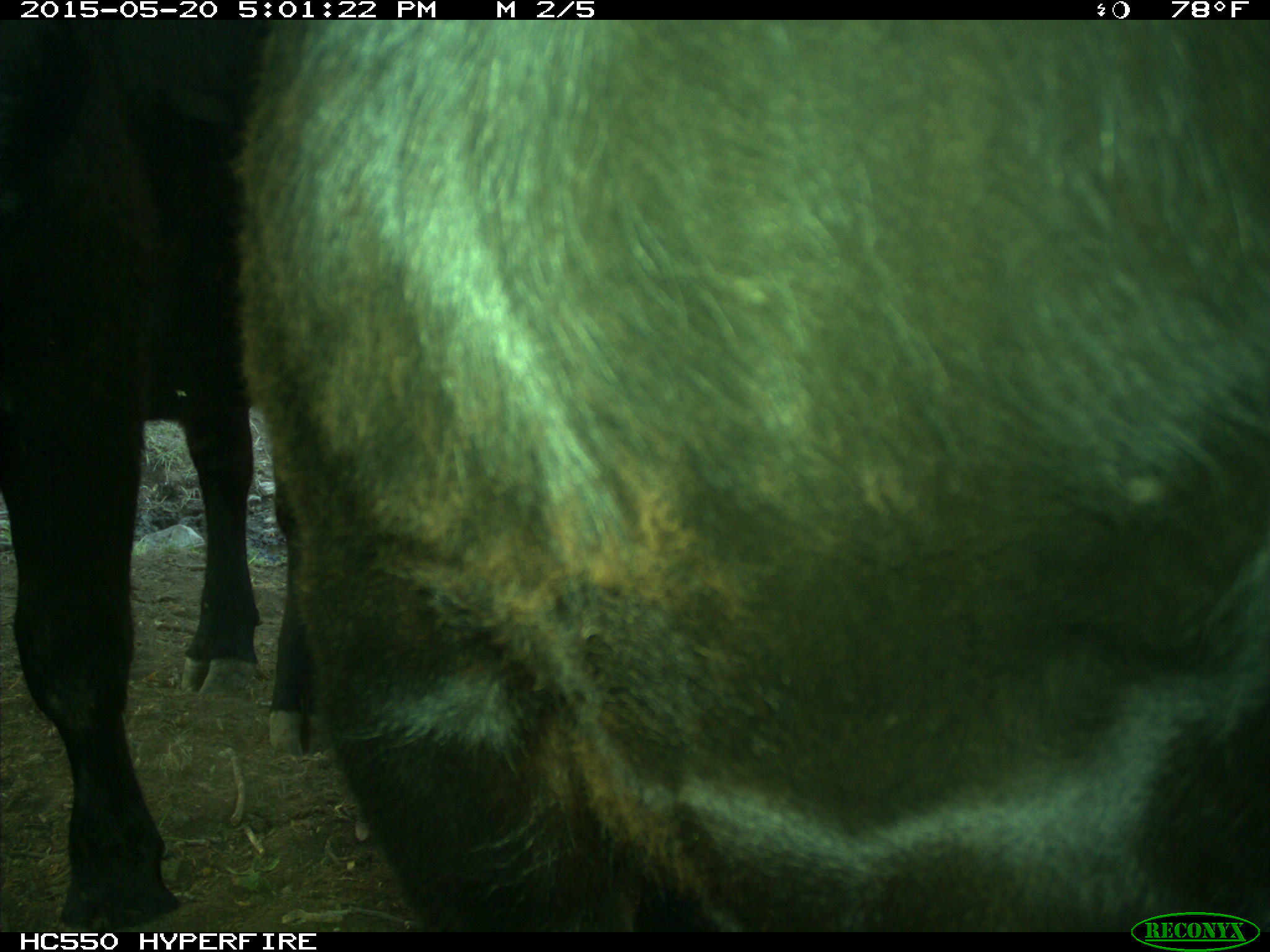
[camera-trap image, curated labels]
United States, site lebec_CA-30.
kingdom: Animalia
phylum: Chordata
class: Mammalia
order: Artiodactyla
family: Bovidae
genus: Bos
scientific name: Bos taurus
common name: domestic cow